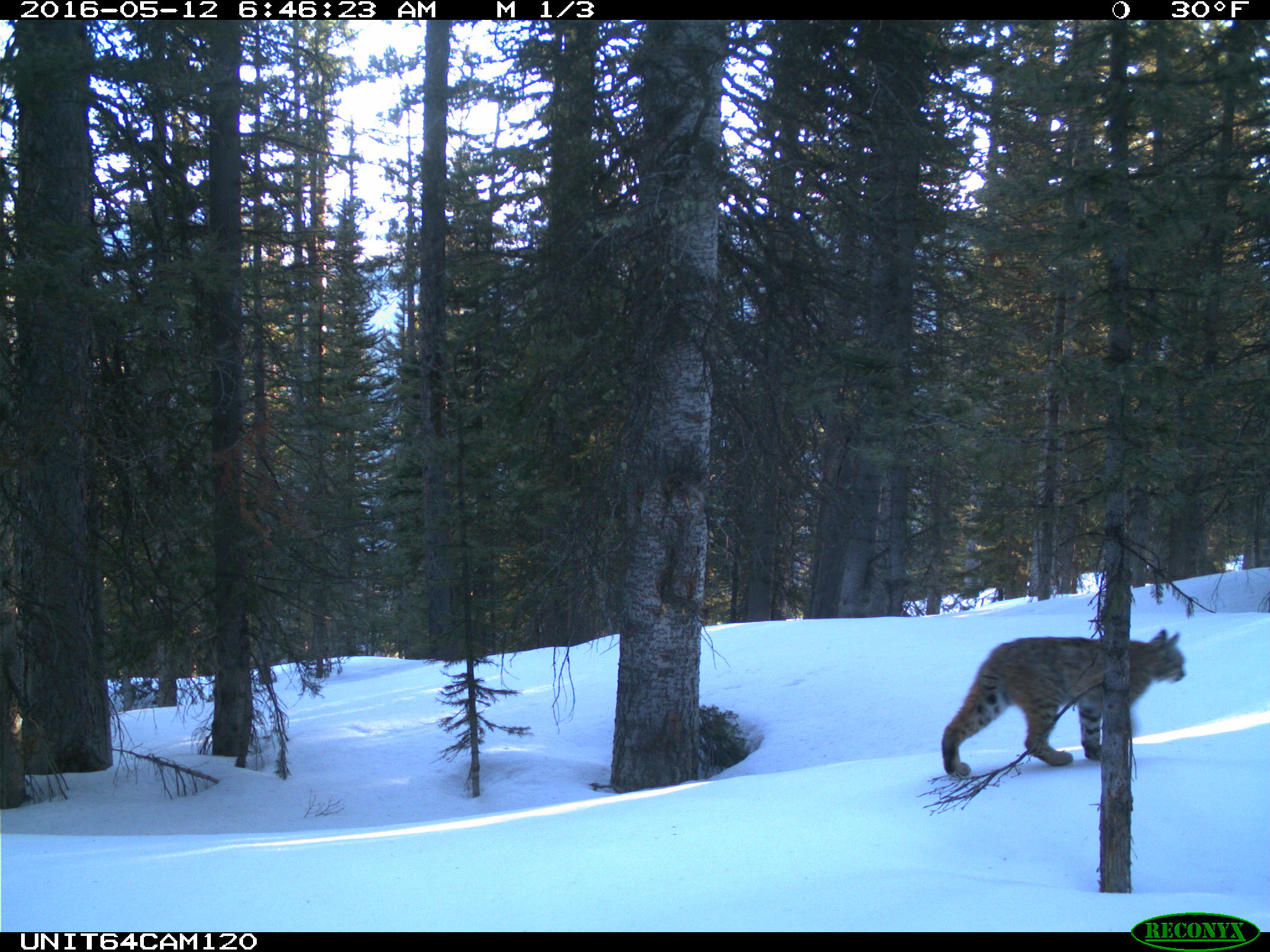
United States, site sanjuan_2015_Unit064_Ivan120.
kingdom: Animalia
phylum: Chordata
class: Mammalia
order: Carnivora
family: Felidae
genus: Lynx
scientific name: Lynx rufus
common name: bobcat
Lynx rufus (bobcat).